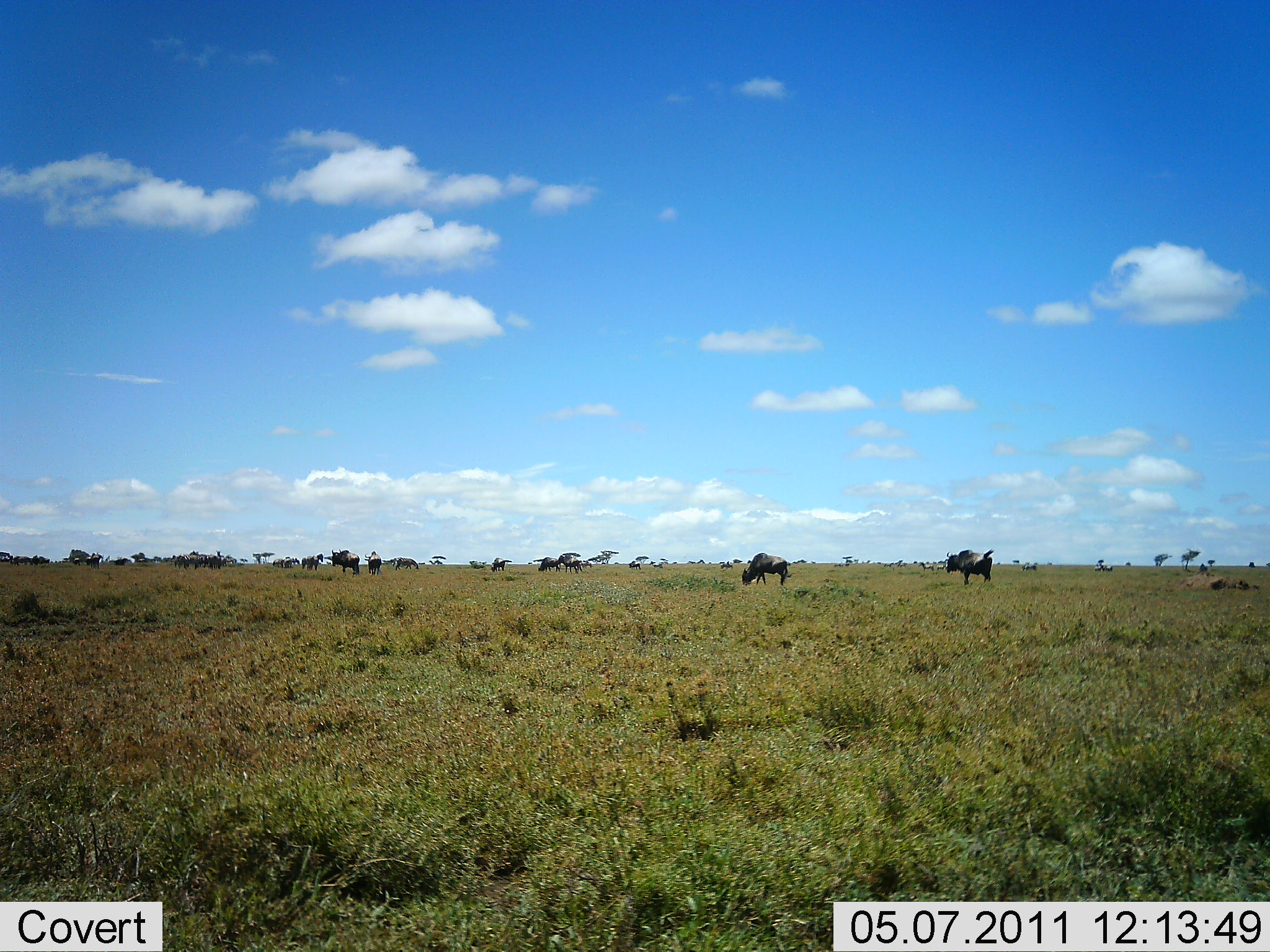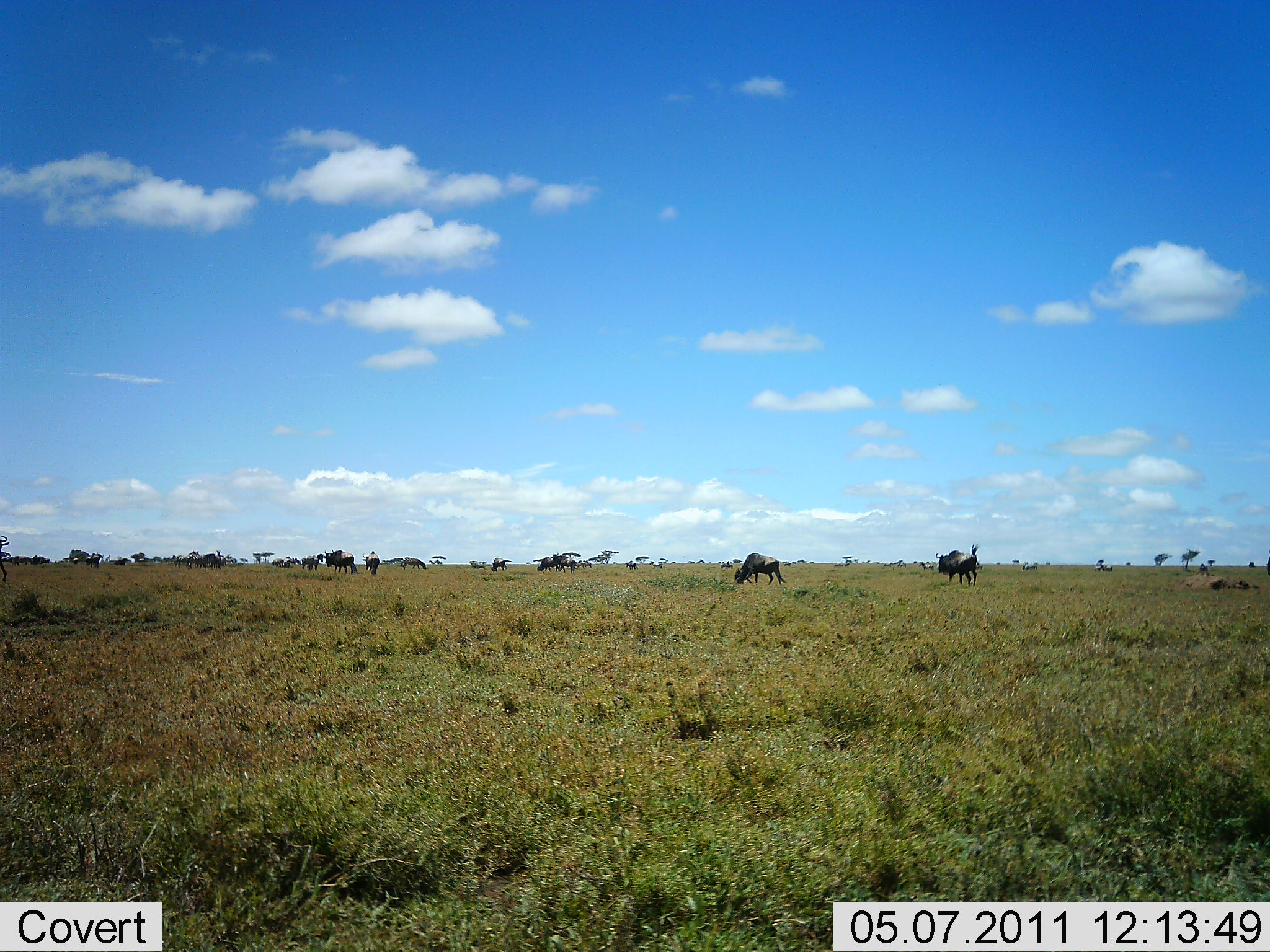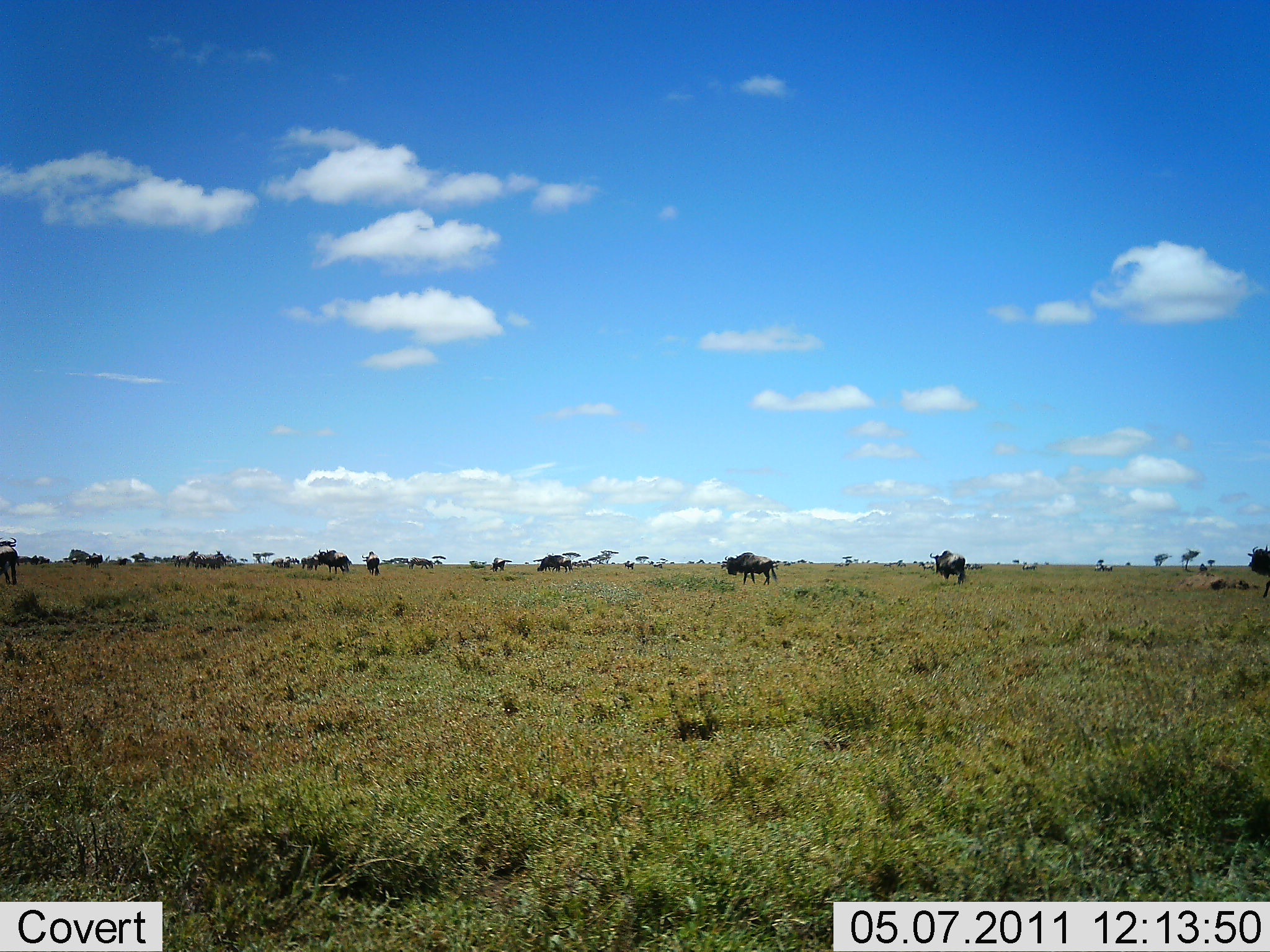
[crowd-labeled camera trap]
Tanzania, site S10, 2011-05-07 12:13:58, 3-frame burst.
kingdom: Animalia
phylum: Chordata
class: Mammalia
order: Artiodactyla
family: Bovidae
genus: Connochaetes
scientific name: Connochaetes taurinus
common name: blue wildebeest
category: wildebeest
Wildebeest (blue wildebeest) (Connochaetes taurinus), count 11-50. Behavior (volunteer vote fractions): standing 23%, resting 15%, moving 77%, interacting 8%. Young present (vote fraction): 0%. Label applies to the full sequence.